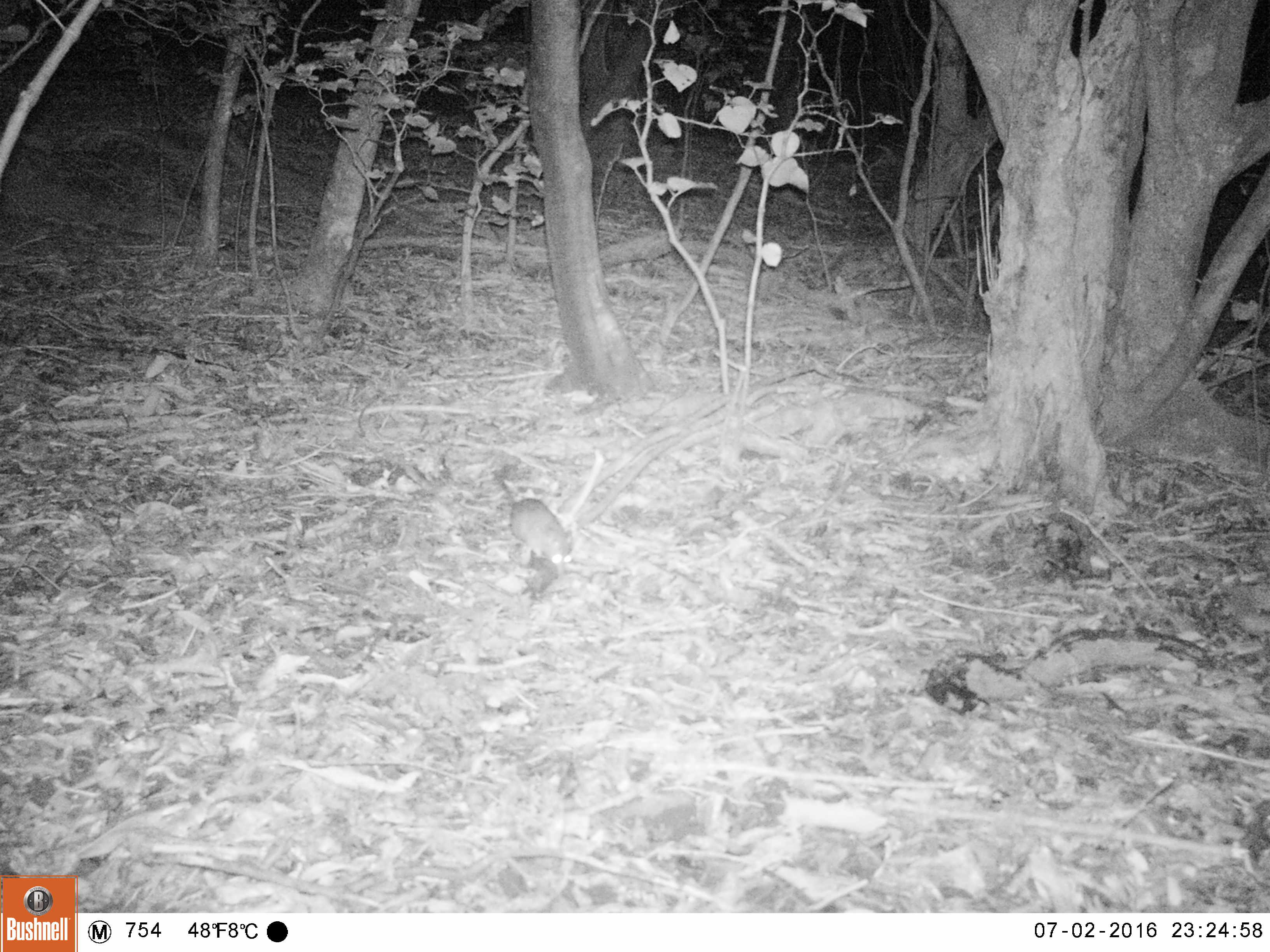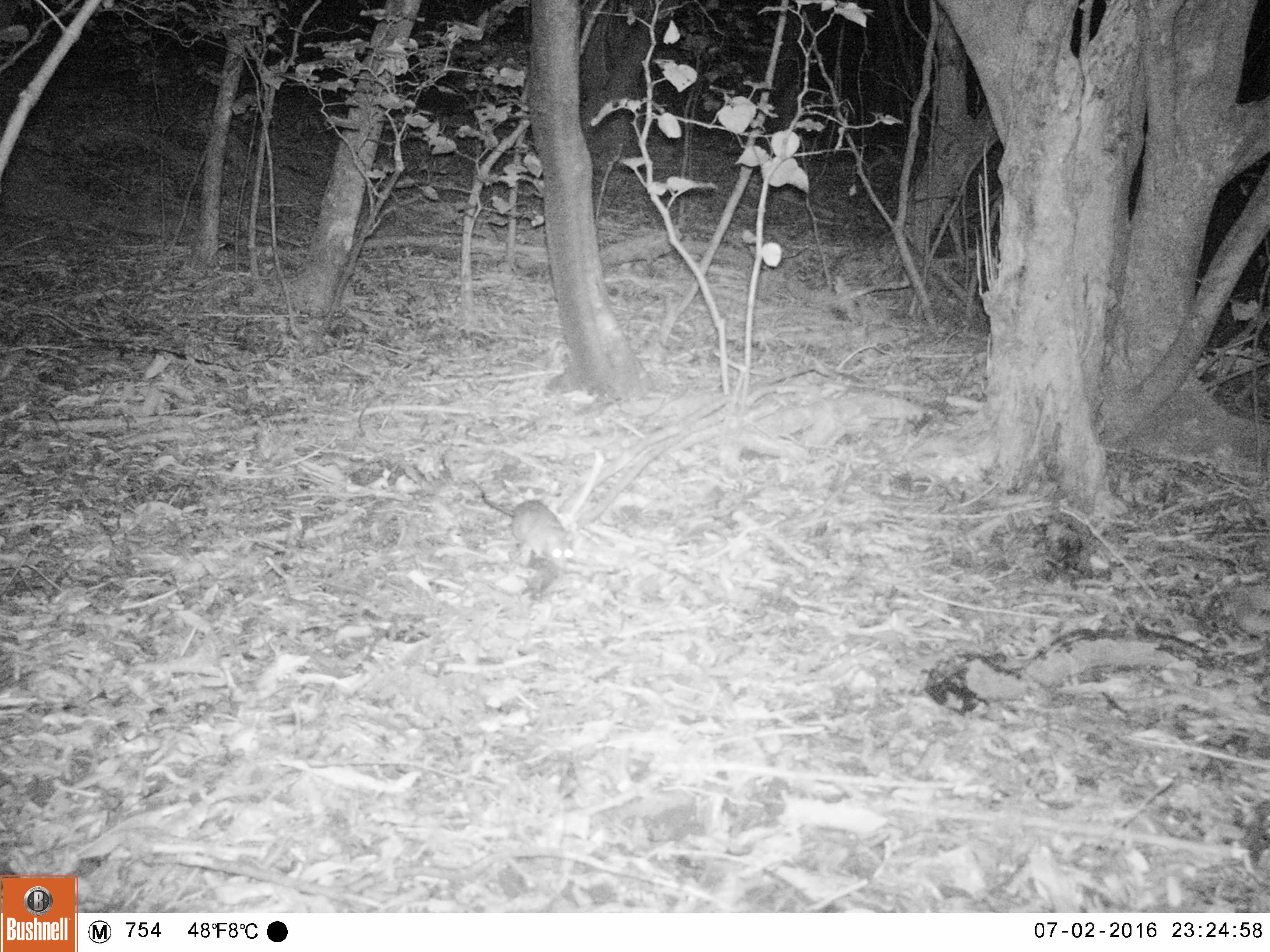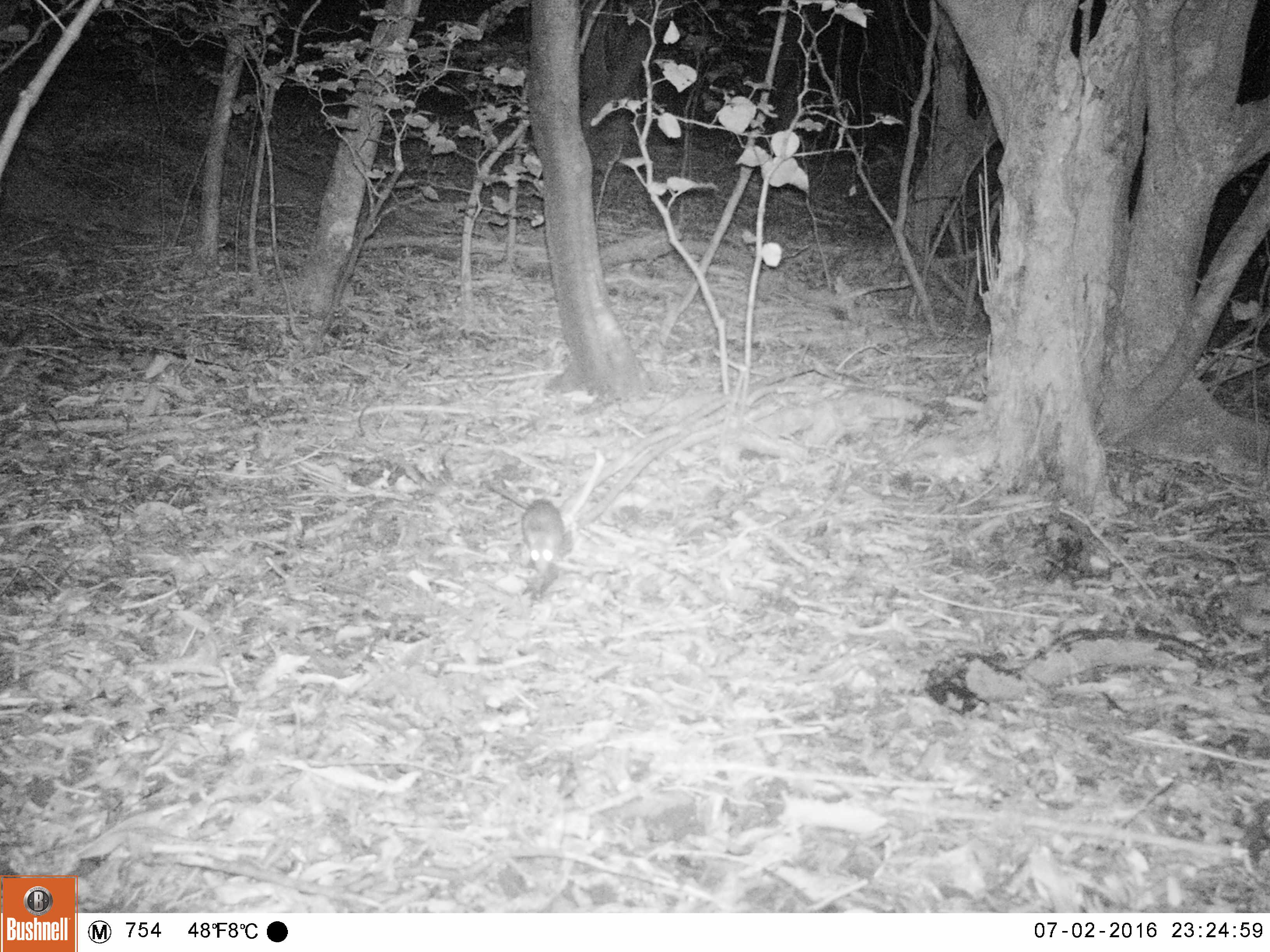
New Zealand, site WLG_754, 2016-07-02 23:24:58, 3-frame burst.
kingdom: Animalia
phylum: Chordata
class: Mammalia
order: Rodentia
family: Muridae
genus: Rattus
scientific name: Rattus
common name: rat